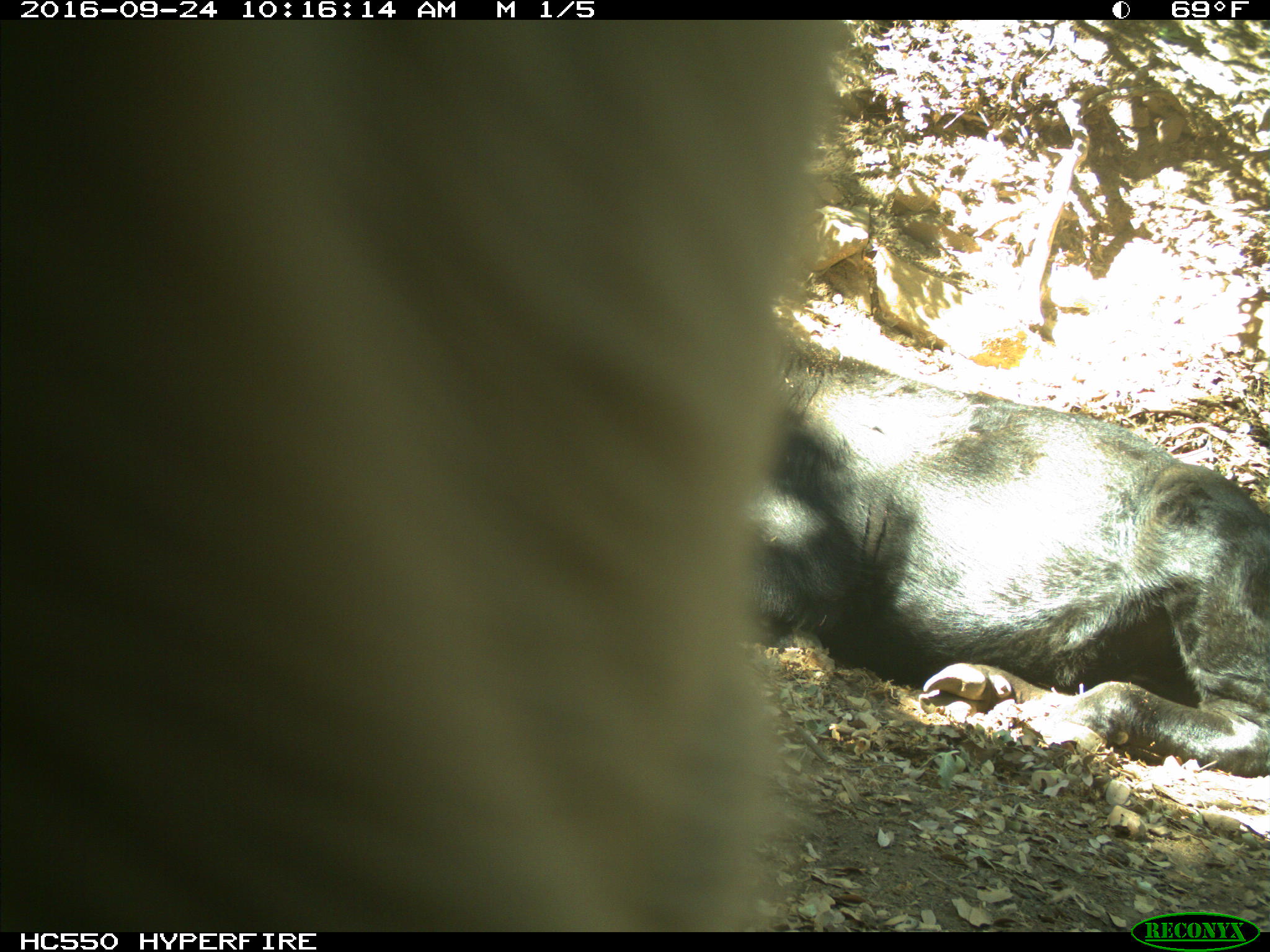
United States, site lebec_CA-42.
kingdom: Animalia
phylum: Chordata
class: Mammalia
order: Artiodactyla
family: Bovidae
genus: Bos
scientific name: Bos taurus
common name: domestic cow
Bos taurus (domestic cow).